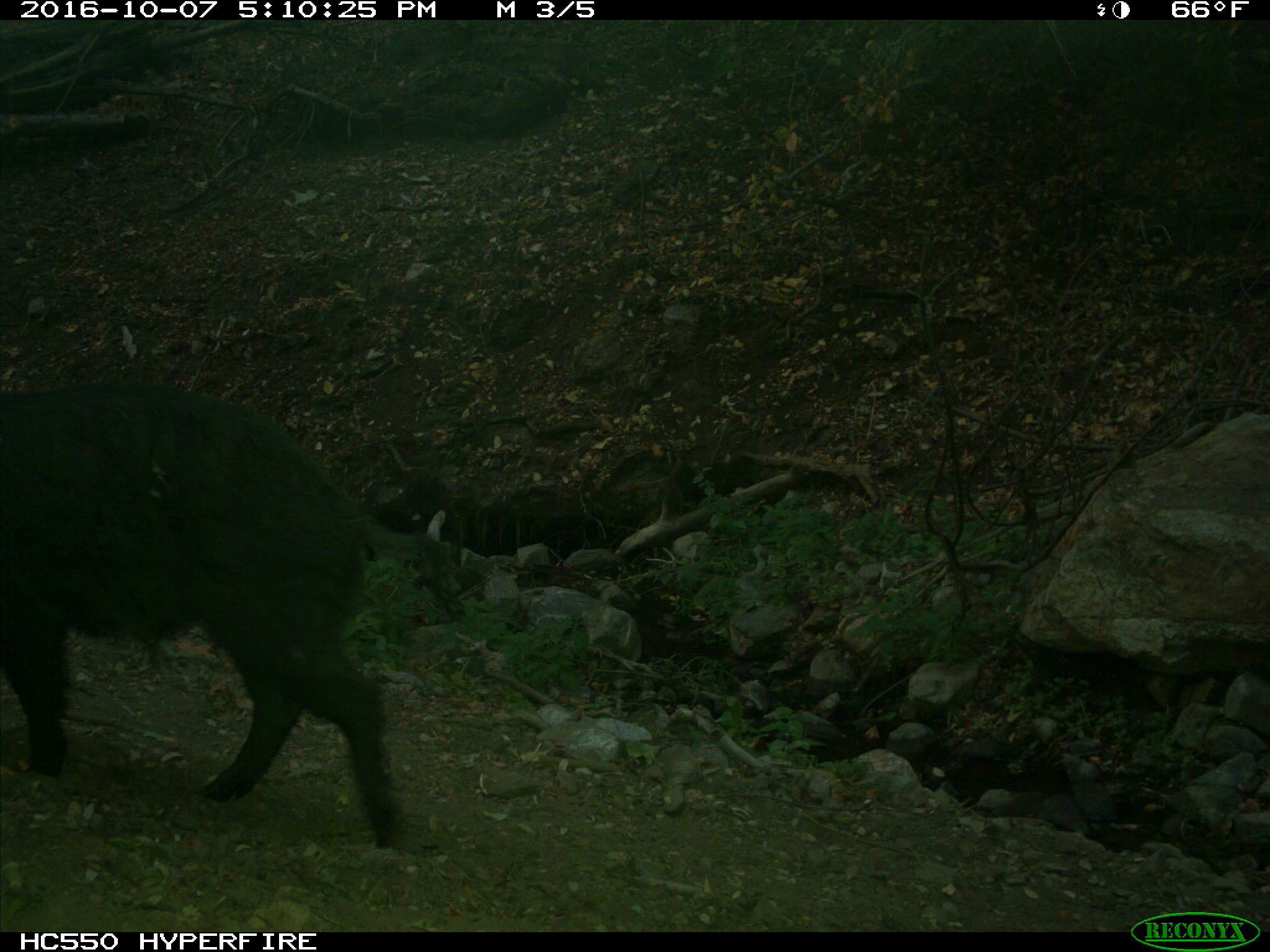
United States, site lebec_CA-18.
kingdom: Animalia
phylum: Chordata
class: Mammalia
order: Artiodactyla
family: Suidae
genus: Sus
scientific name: Sus scrofa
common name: wild boar